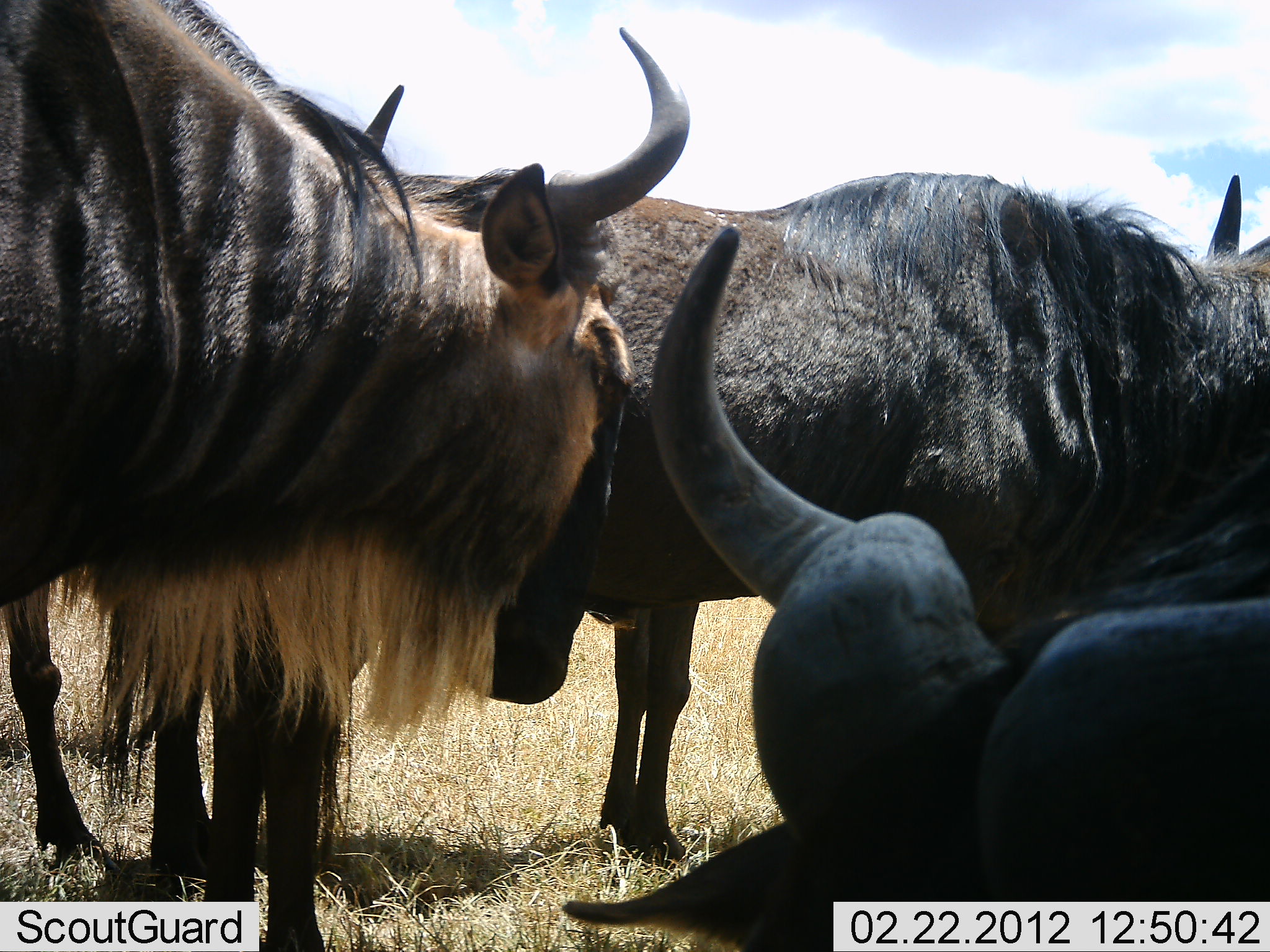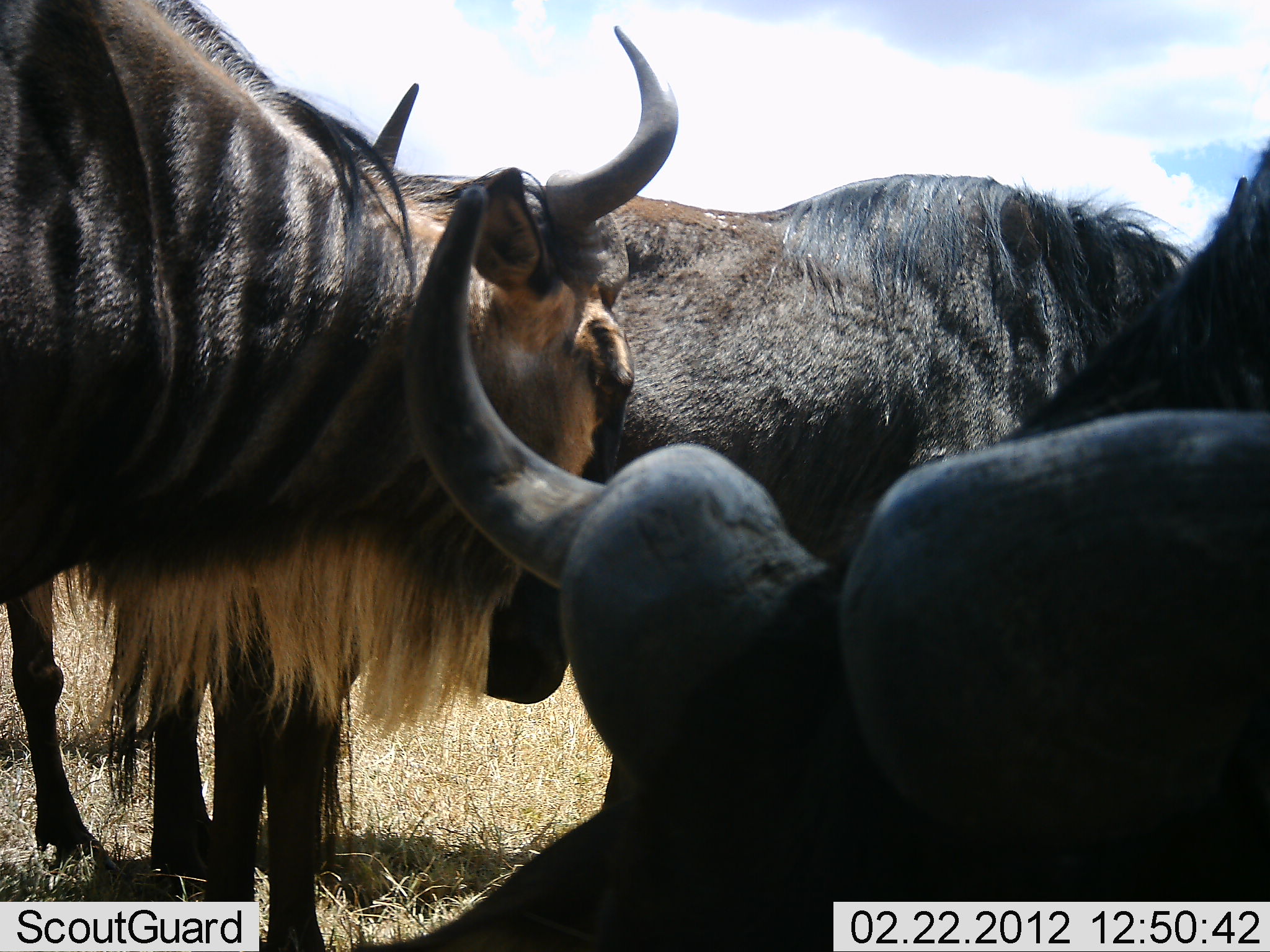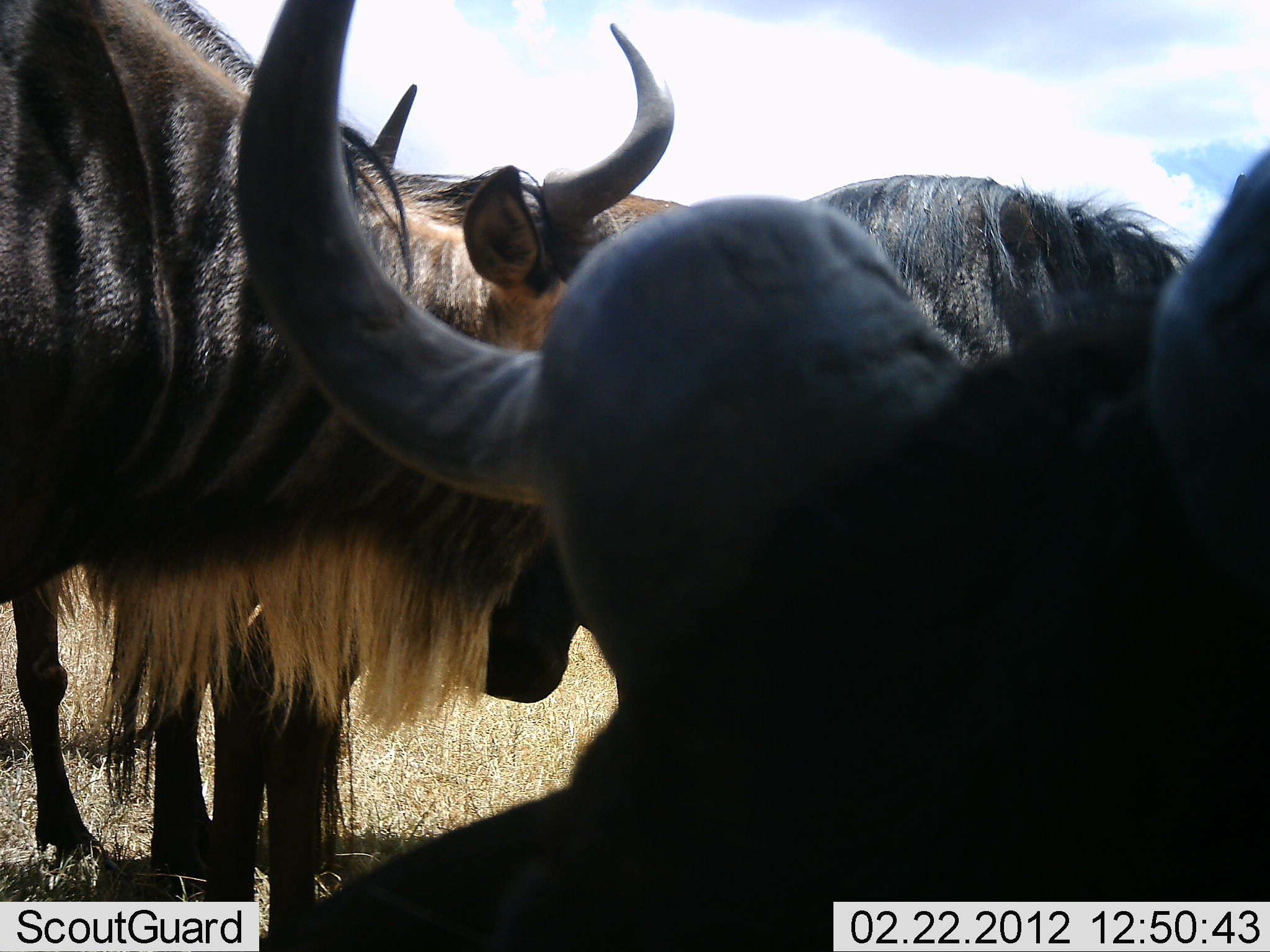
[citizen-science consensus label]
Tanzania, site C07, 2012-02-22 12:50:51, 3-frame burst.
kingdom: Animalia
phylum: Chordata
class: Mammalia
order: Artiodactyla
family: Bovidae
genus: Connochaetes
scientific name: Connochaetes taurinus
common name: blue wildebeest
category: wildebeest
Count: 3.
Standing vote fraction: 94%.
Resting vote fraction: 31%.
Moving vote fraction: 6%.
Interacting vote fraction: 0%.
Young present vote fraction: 0%.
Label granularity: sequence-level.